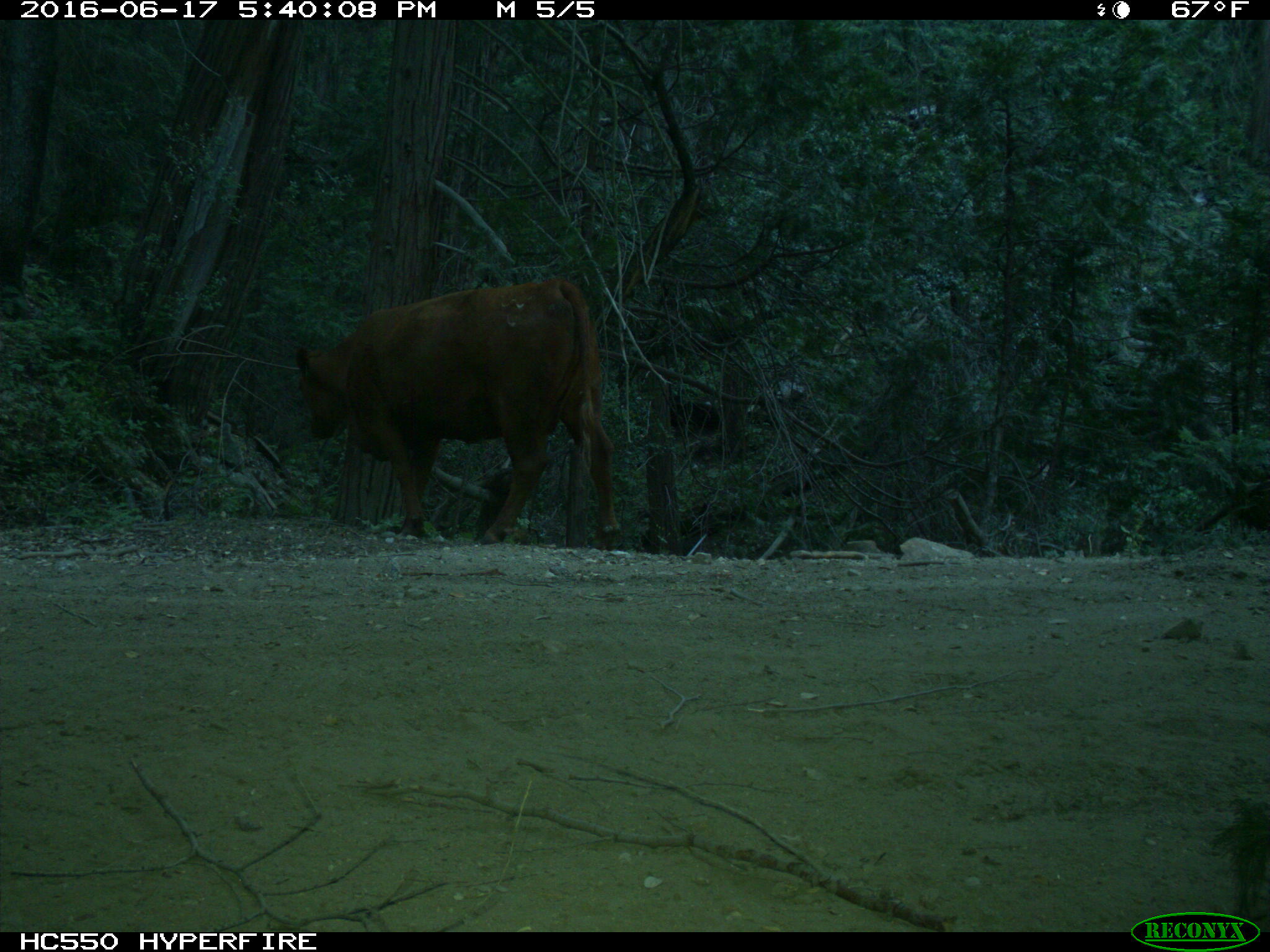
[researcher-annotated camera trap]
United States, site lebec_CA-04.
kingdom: Animalia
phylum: Chordata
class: Mammalia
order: Artiodactyla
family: Bovidae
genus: Bos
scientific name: Bos taurus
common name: domestic cow